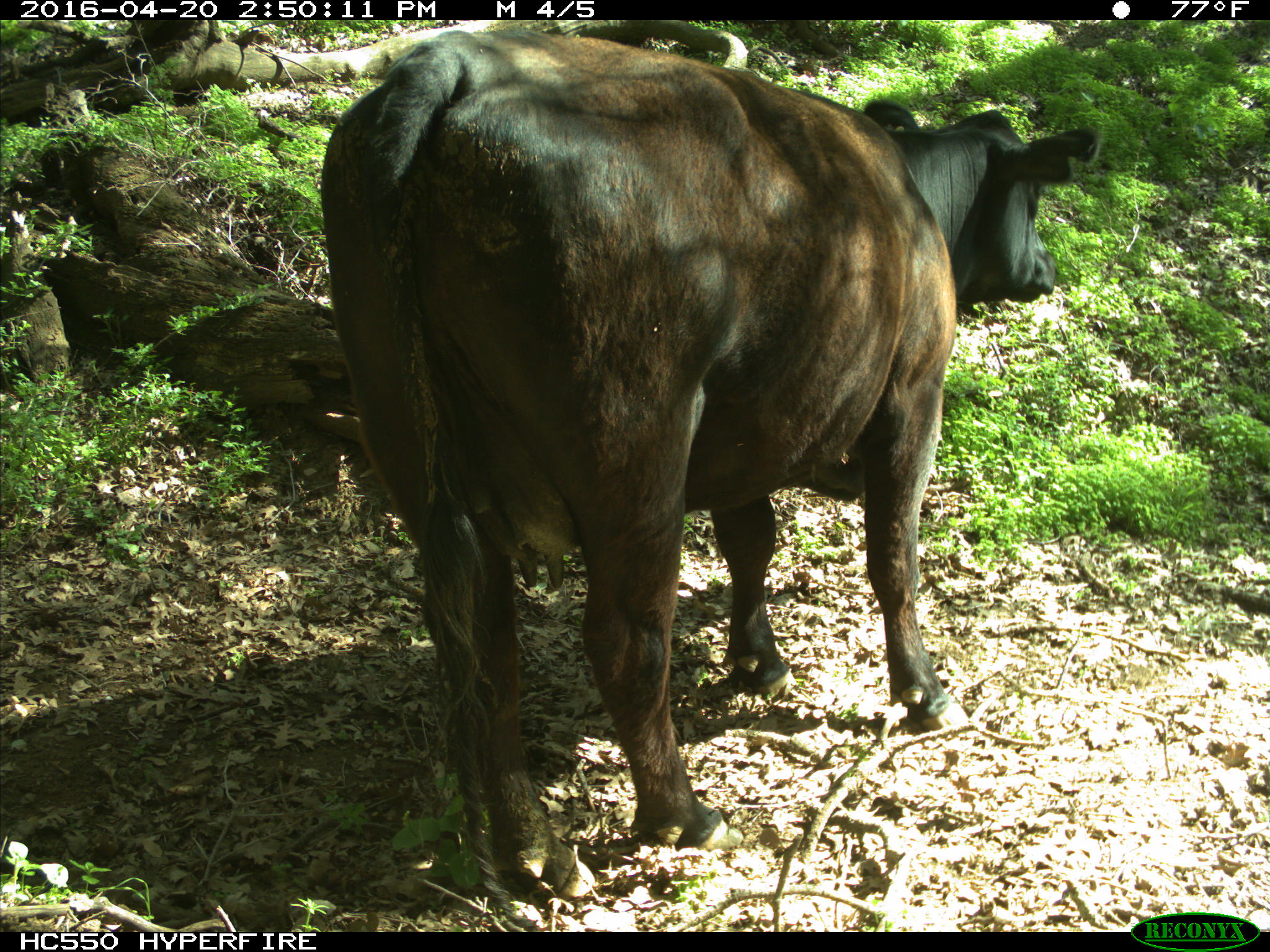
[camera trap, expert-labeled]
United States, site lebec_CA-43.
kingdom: Animalia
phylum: Chordata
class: Mammalia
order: Artiodactyla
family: Bovidae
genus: Bos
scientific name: Bos taurus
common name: domestic cow